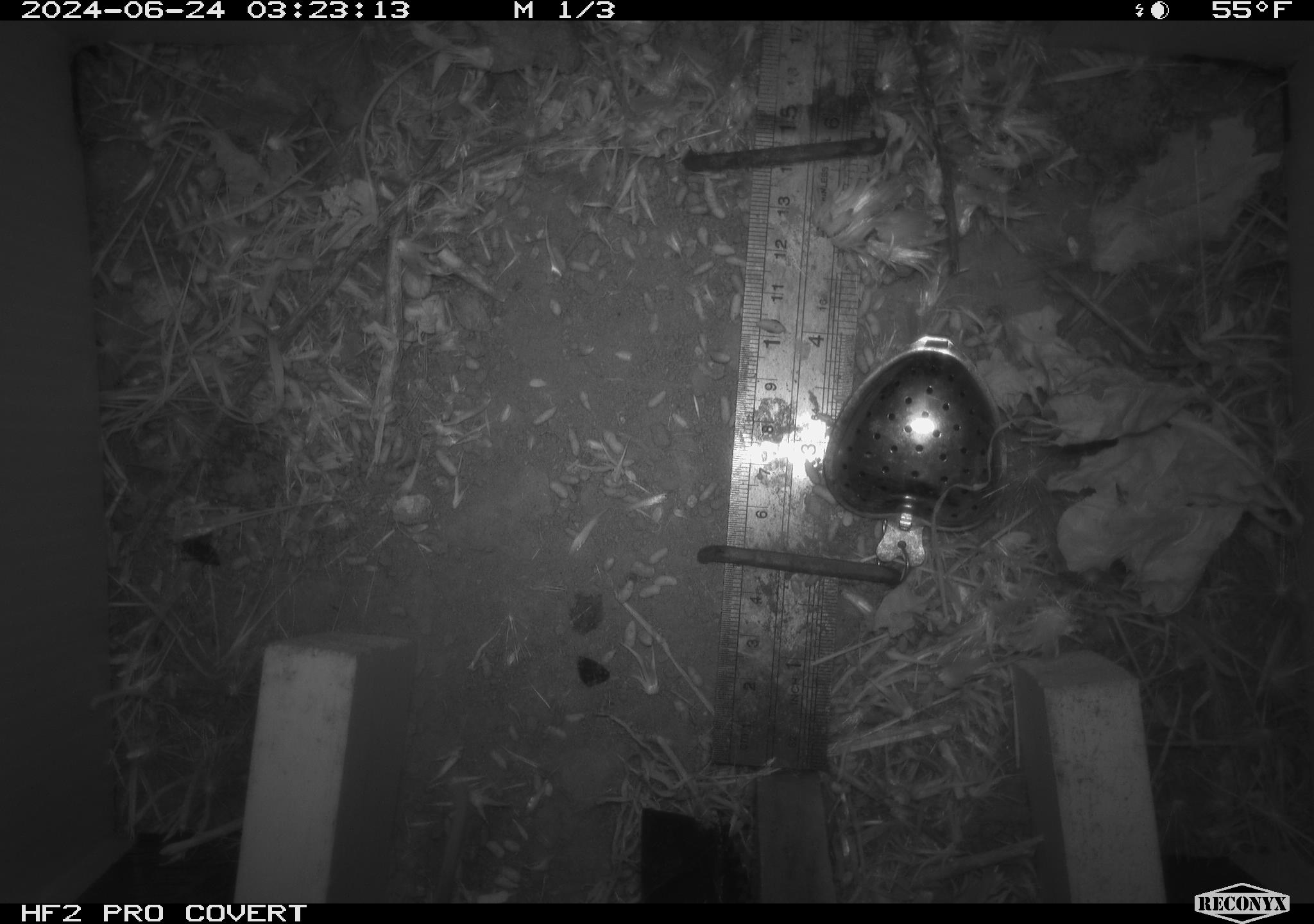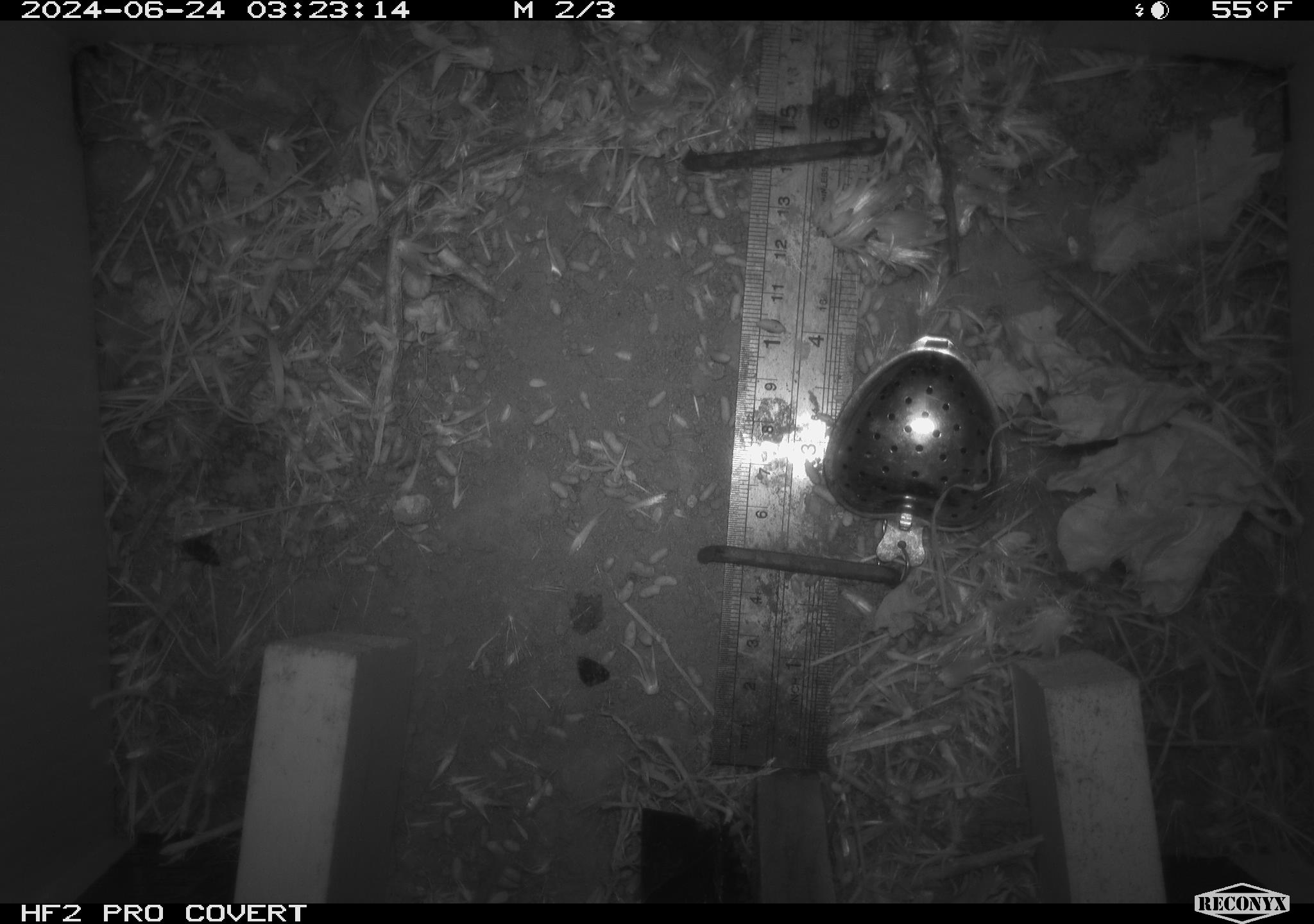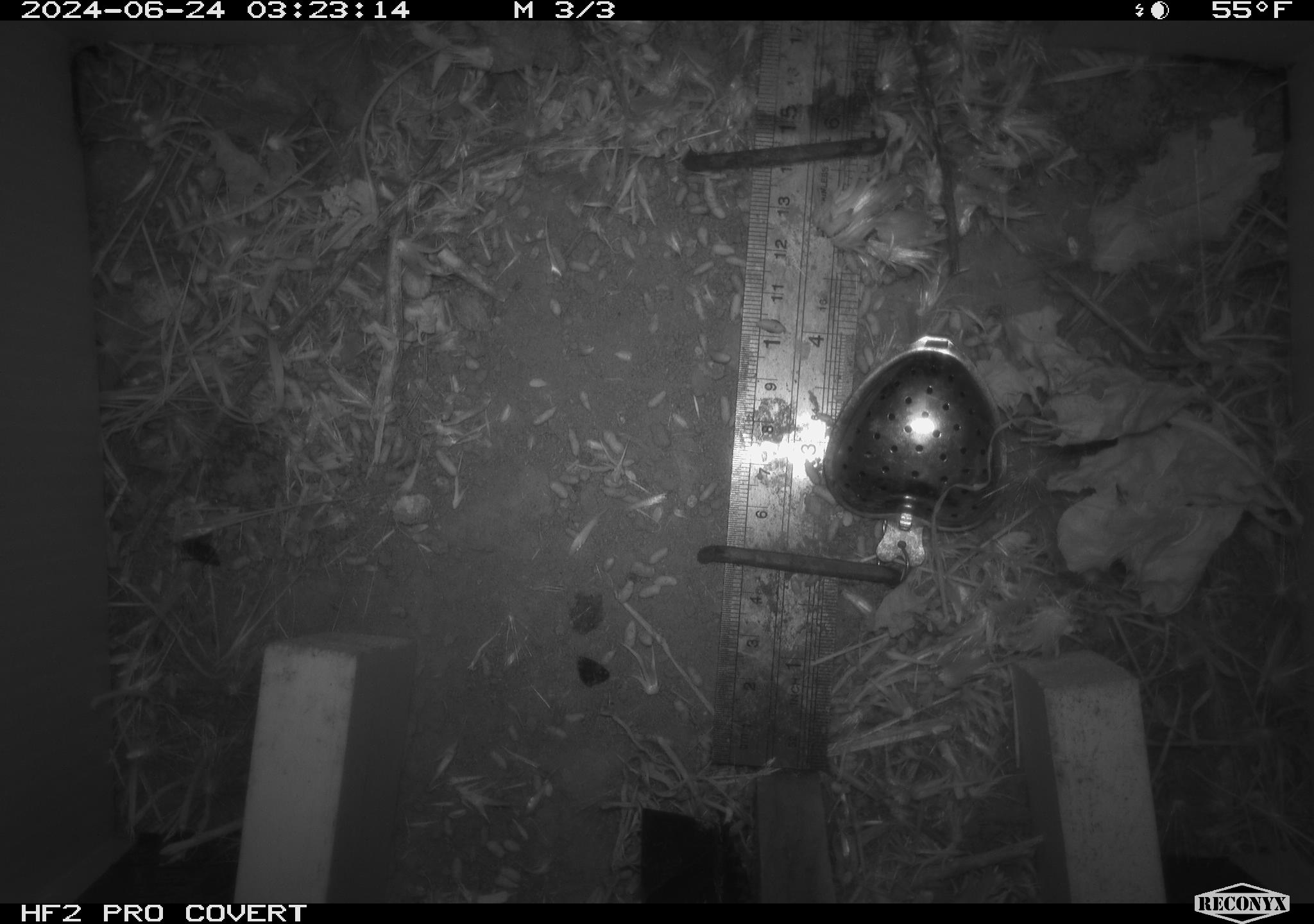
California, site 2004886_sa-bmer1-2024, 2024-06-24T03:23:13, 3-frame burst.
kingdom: Animalia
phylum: Chordata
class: Mammalia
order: Rodentia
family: Cricetidae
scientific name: Cricetidae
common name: hamsters, voles, lemmings, and allies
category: cricetidae family